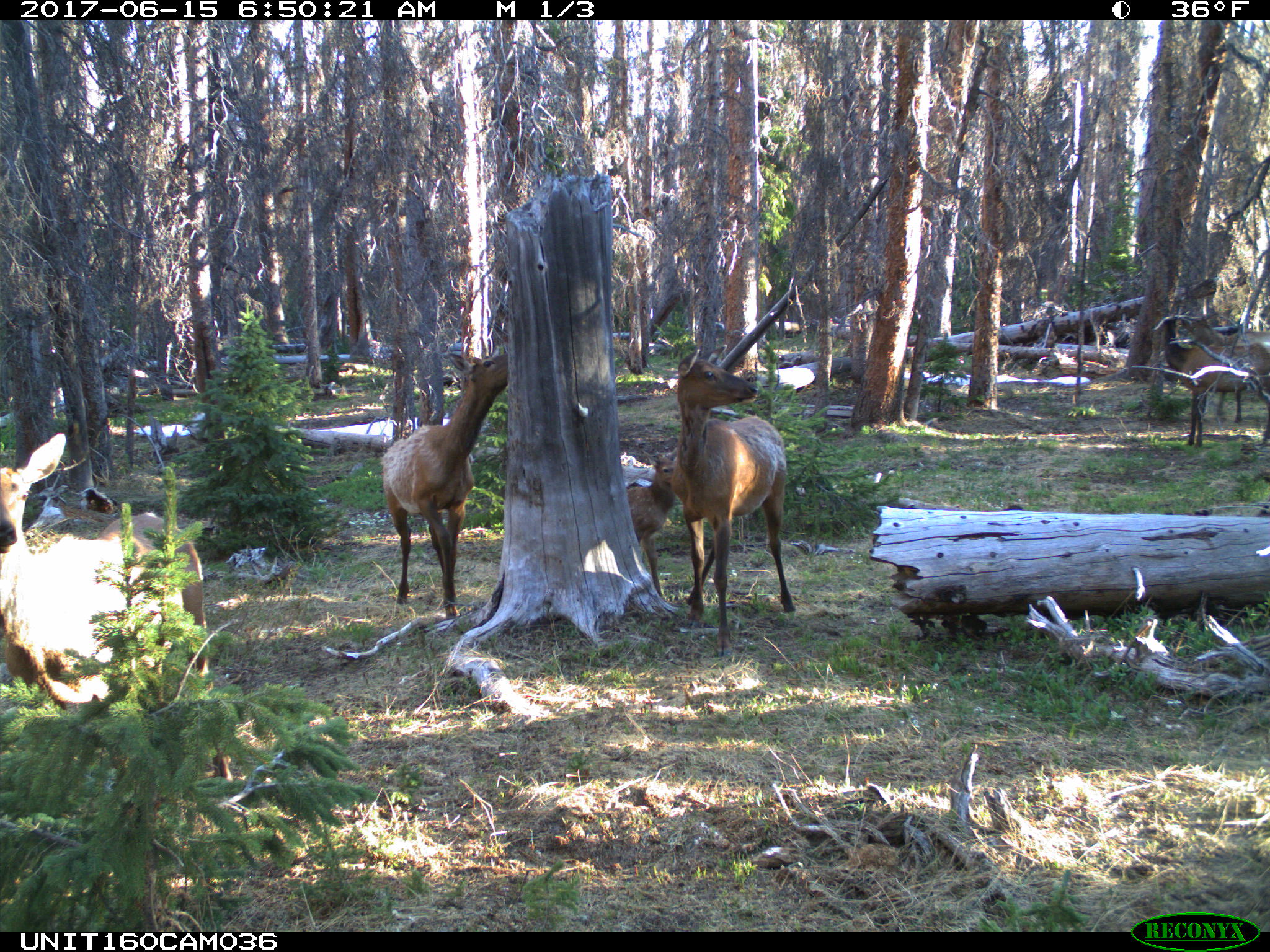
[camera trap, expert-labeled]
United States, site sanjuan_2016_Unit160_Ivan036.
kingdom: Animalia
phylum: Chordata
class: Mammalia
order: Artiodactyla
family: Cervidae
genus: Cervus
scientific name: Cervus elaphus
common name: red deer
Cervus elaphus (red deer).